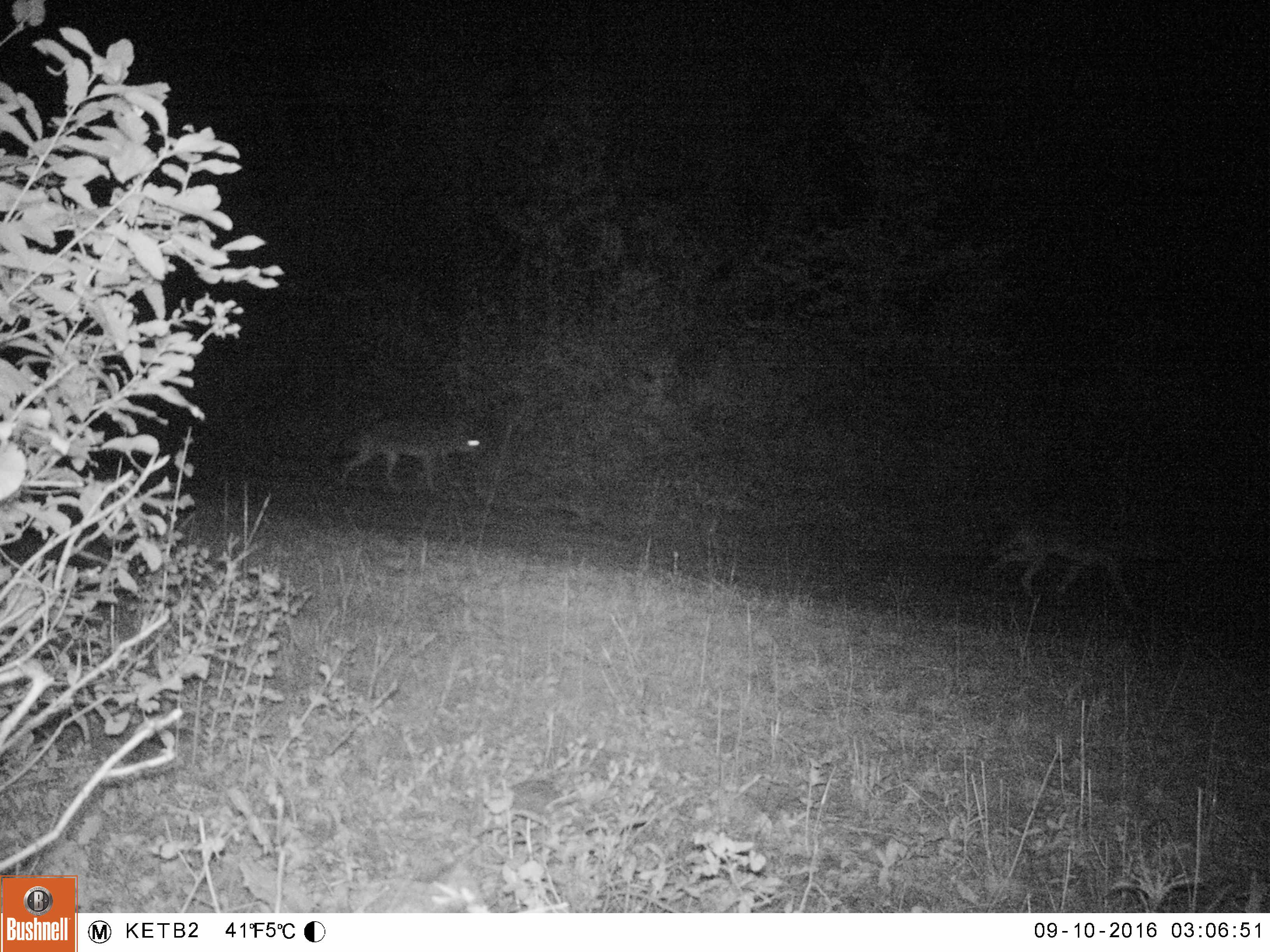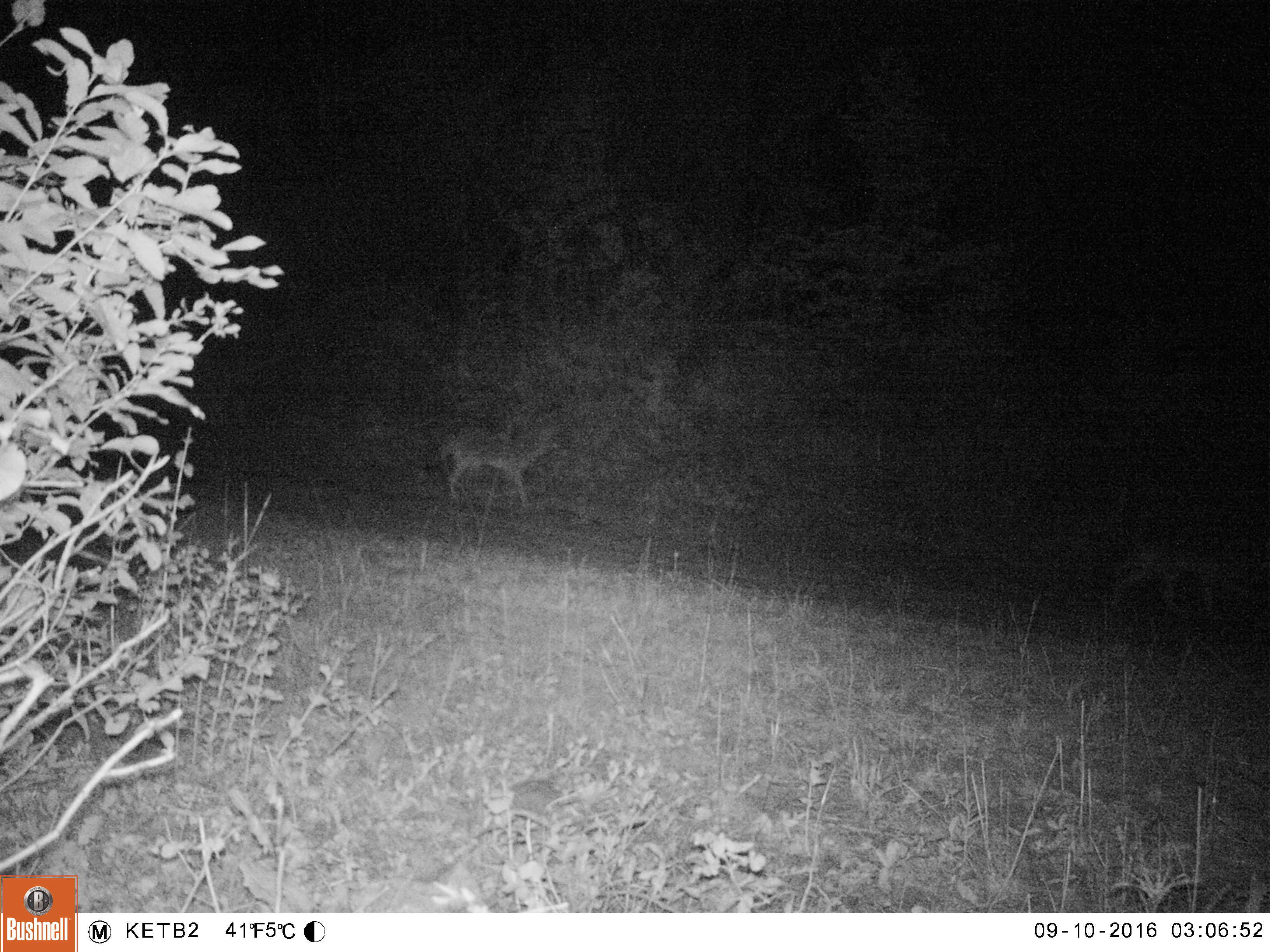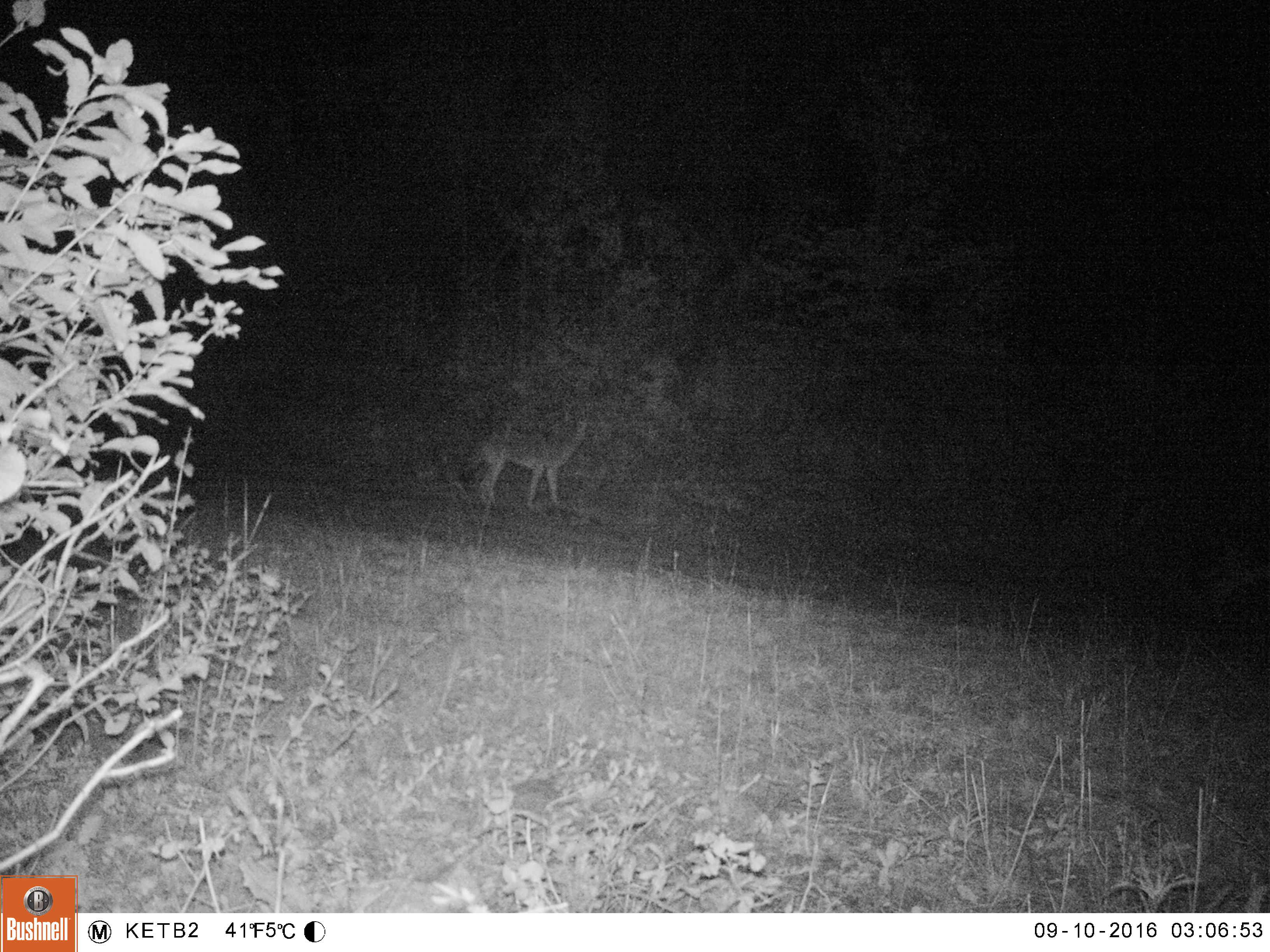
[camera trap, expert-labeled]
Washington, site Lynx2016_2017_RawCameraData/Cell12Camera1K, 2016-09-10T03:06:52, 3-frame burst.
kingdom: Animalia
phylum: Chordata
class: Mammalia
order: Carnivora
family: Canidae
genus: Canis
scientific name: Canis latrans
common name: coyote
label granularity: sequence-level